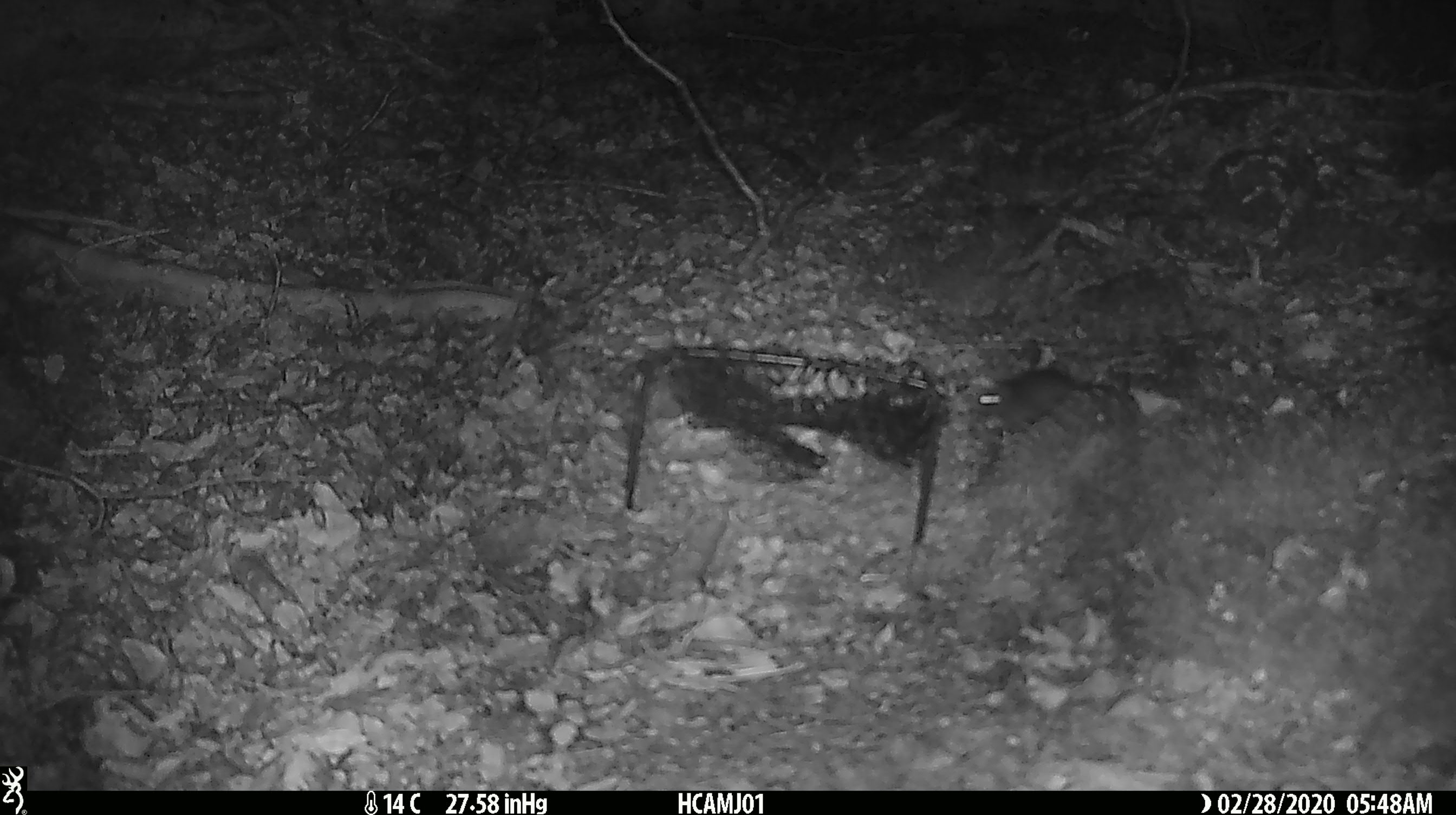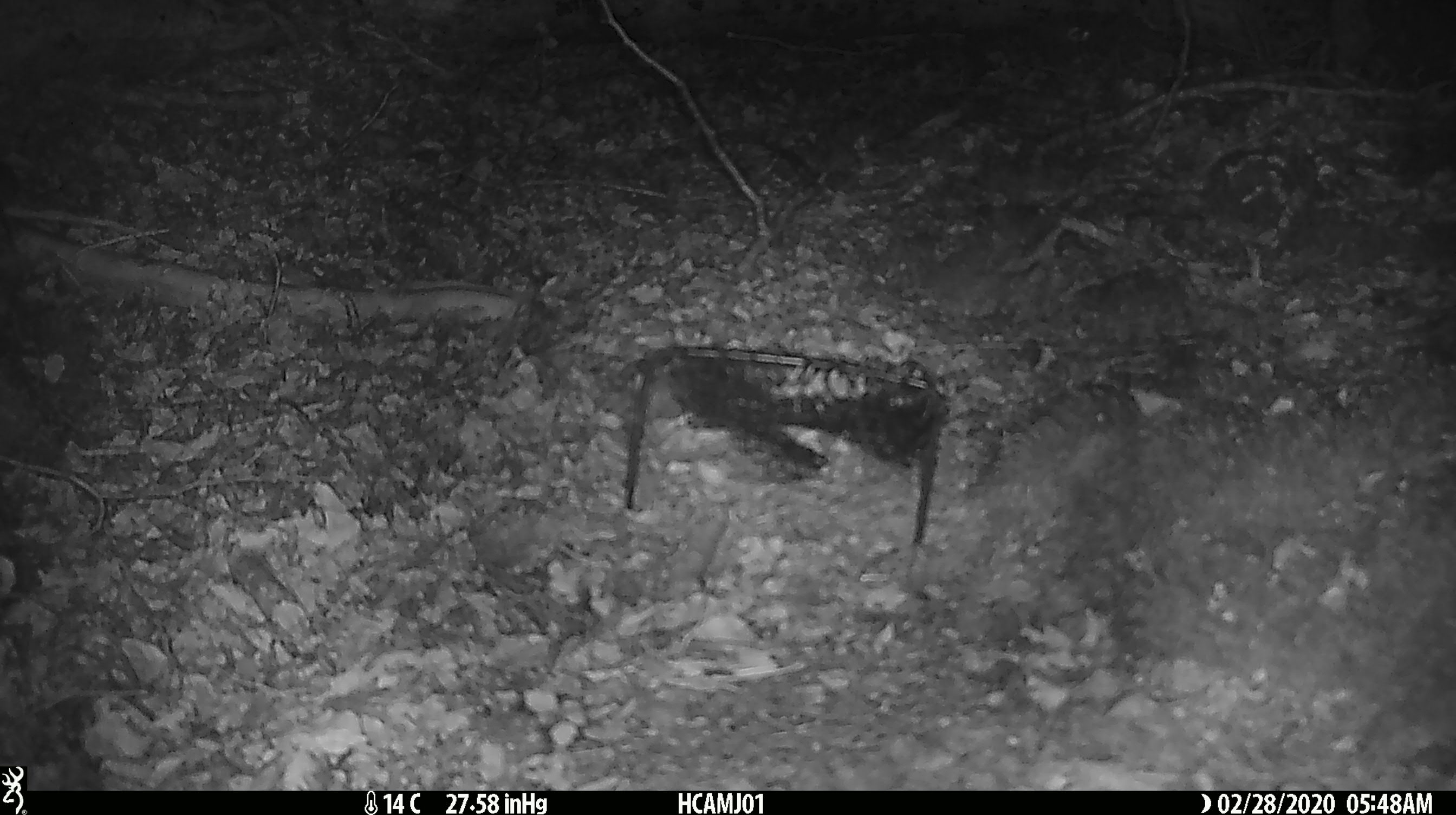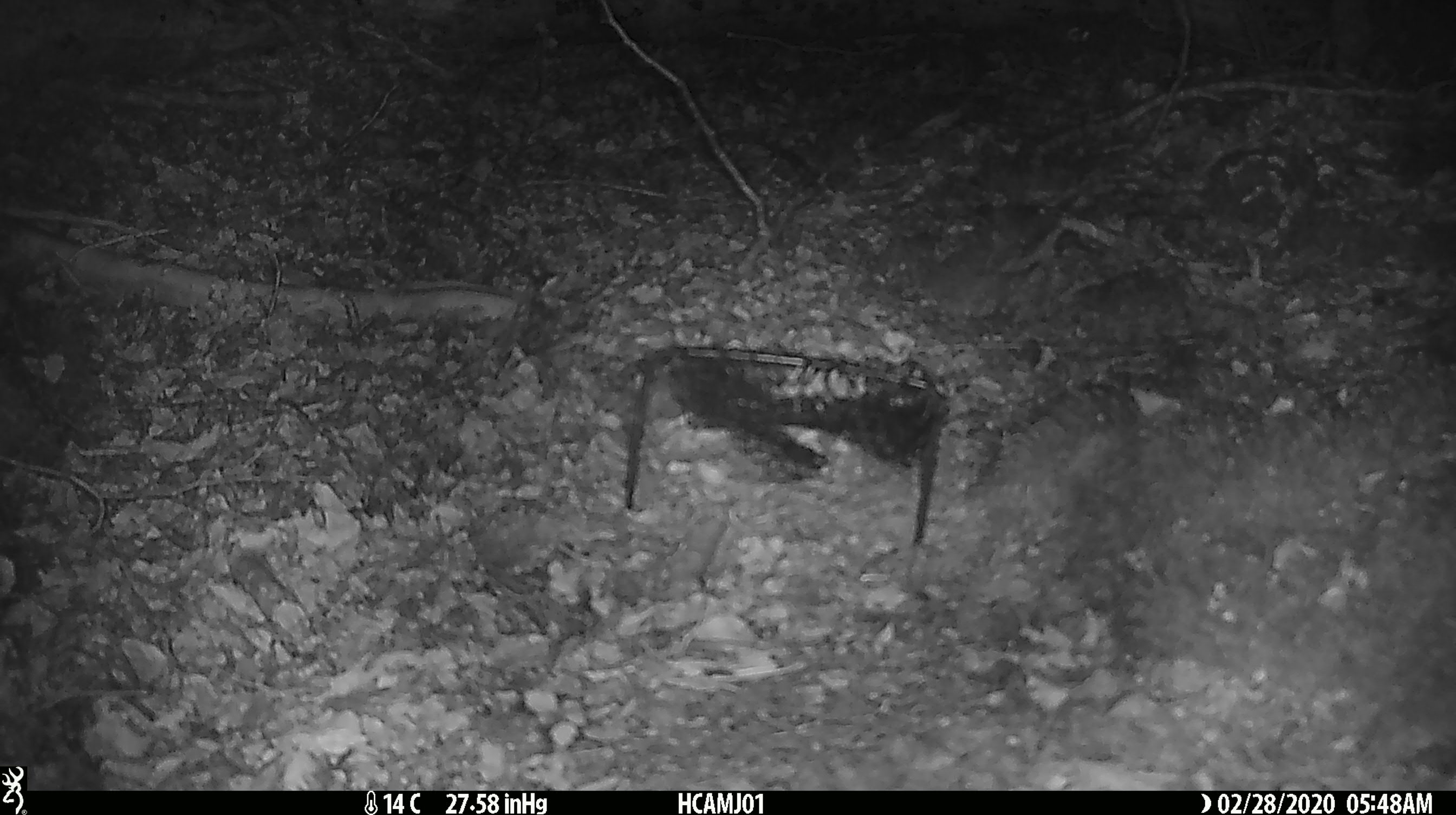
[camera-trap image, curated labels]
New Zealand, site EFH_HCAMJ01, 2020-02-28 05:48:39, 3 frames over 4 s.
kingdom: Animalia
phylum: Chordata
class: Mammalia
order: Rodentia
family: Muridae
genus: Mus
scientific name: Mus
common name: mouse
Mouse (Mus).